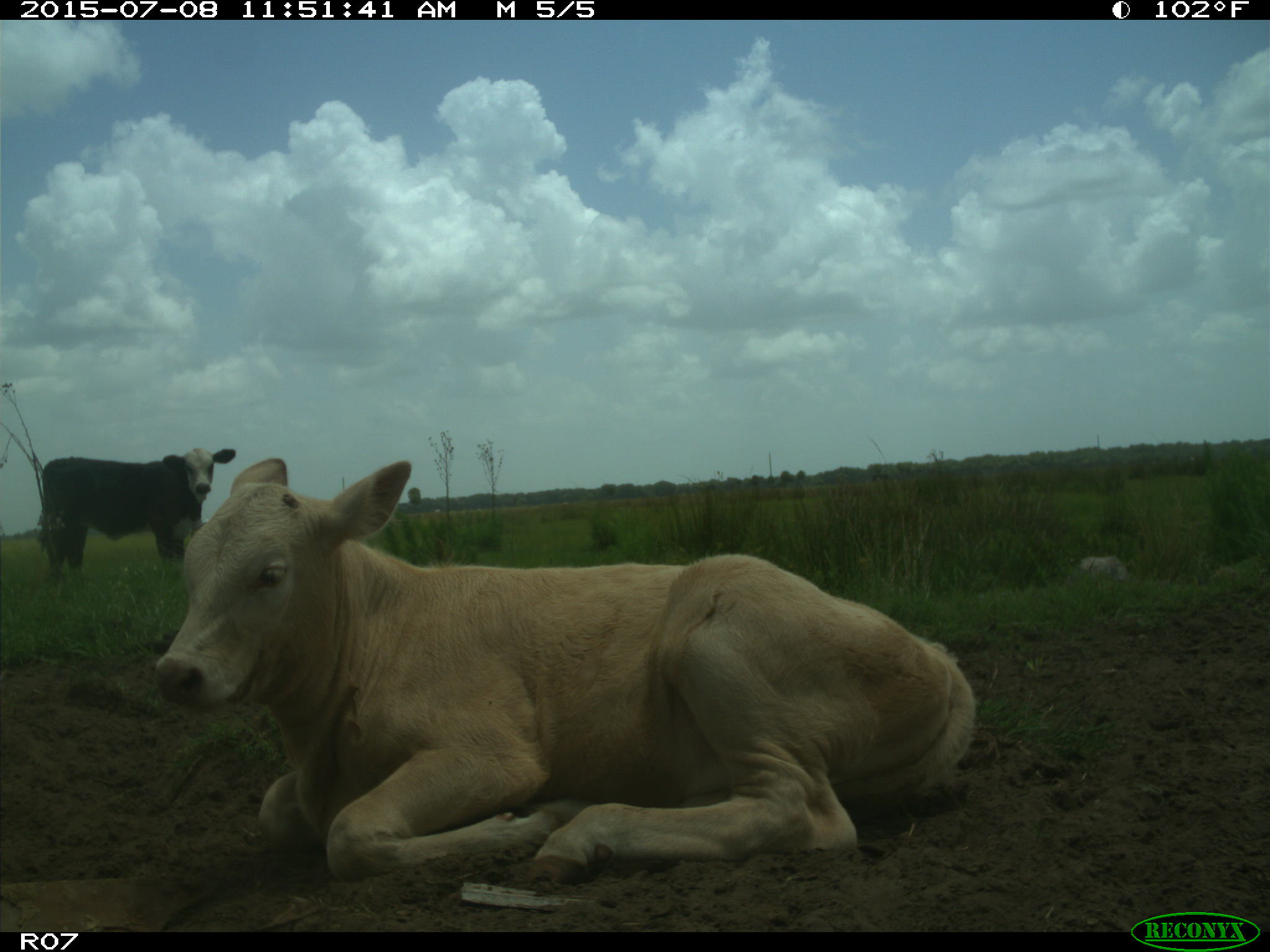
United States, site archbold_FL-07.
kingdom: Animalia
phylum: Chordata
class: Mammalia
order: Artiodactyla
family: Bovidae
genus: Bos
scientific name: Bos taurus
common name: domestic cow